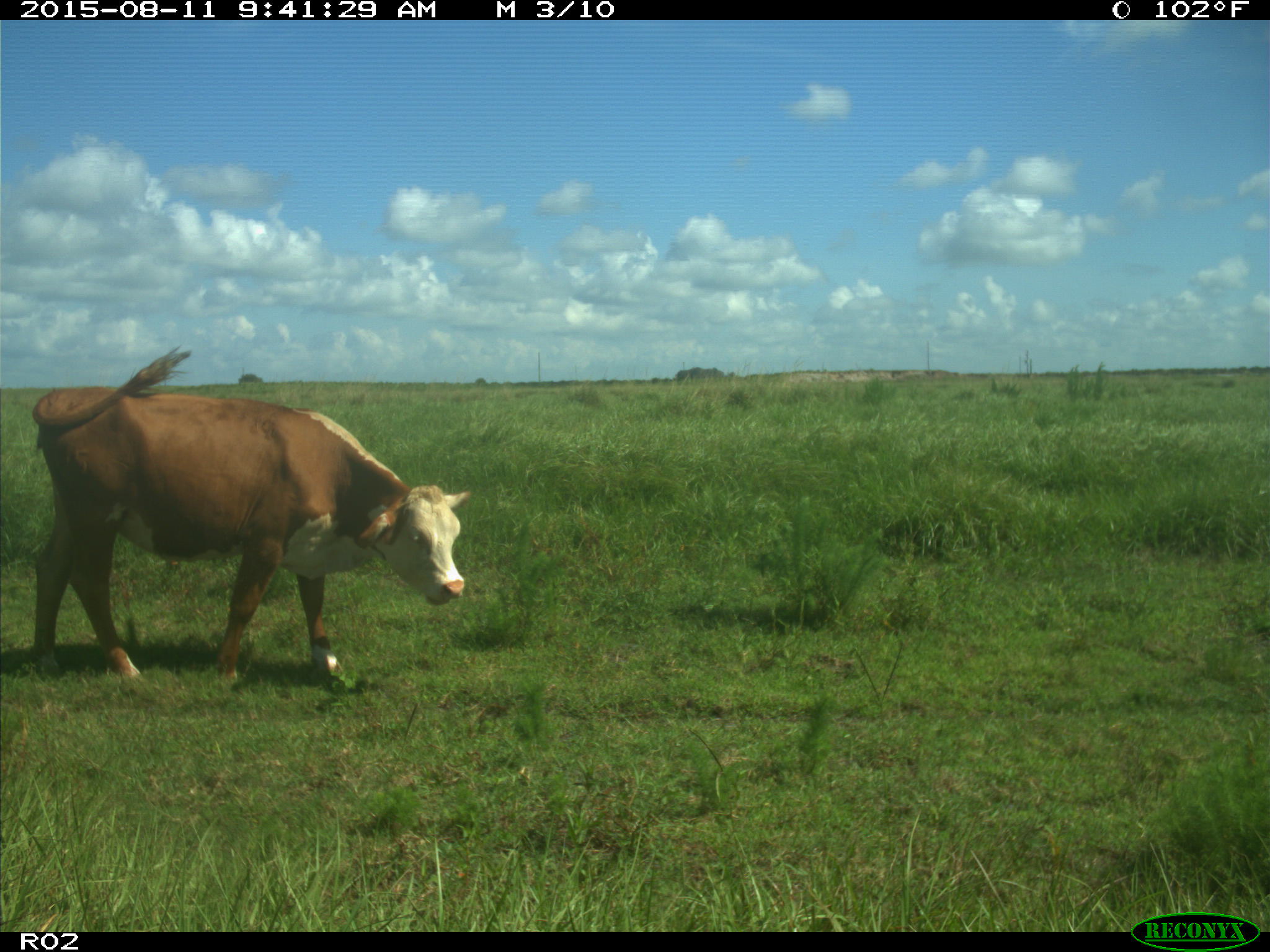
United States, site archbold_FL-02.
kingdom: Animalia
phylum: Chordata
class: Mammalia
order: Artiodactyla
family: Bovidae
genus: Bos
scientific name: Bos taurus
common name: domestic cow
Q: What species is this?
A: Bos taurus (domestic cow).